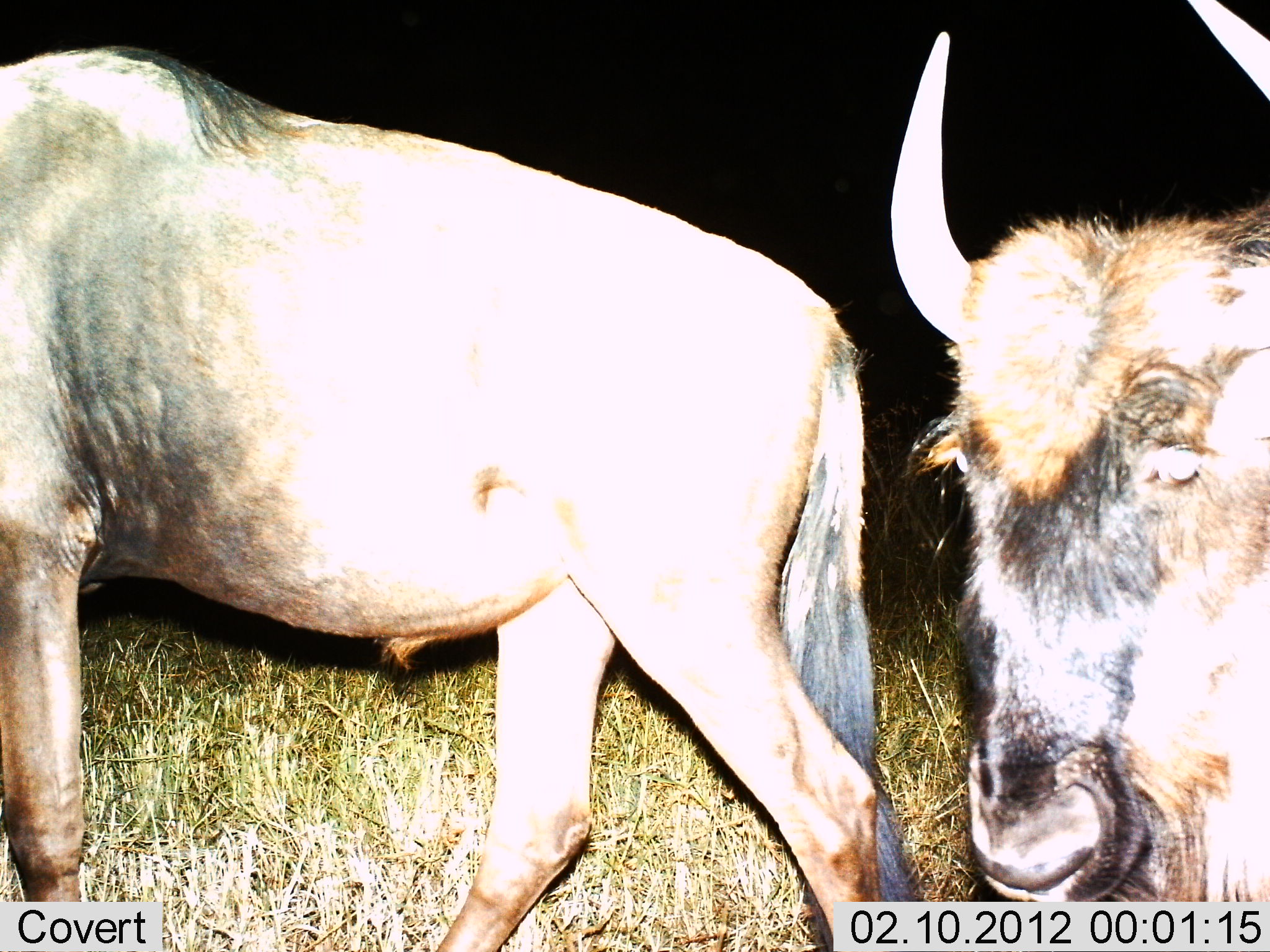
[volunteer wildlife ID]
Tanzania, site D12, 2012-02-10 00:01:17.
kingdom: Animalia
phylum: Chordata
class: Mammalia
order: Artiodactyla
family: Bovidae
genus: Connochaetes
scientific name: Connochaetes taurinus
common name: blue wildebeest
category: wildebeest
Wildebeest (blue wildebeest) (Connochaetes taurinus), count 2. Behavior (volunteer vote fractions): standing 36%, resting 0%, moving 73%, interacting 0%. Young present (vote fraction): 5%. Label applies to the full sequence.